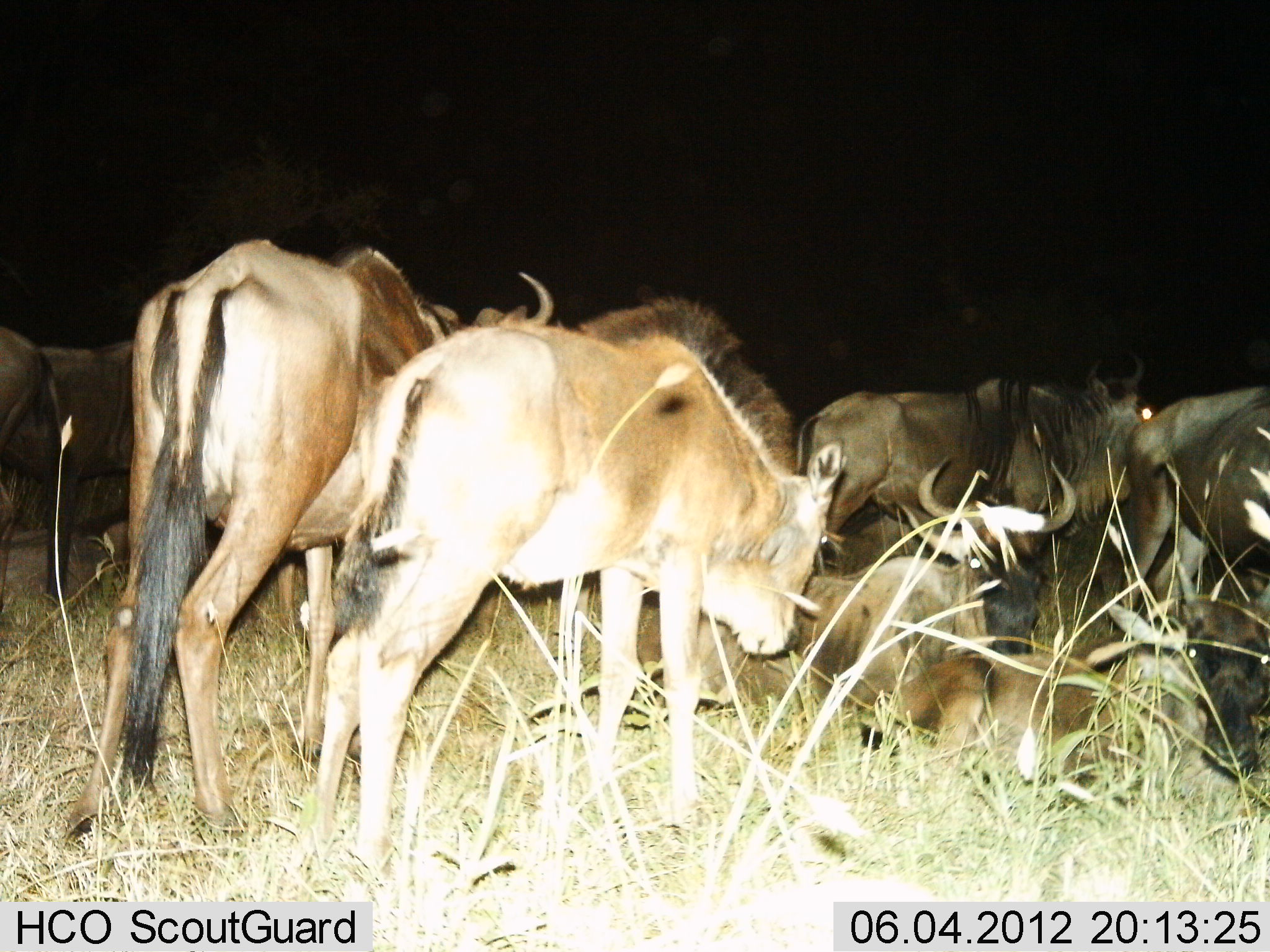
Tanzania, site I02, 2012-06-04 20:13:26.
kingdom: Animalia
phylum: Chordata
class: Mammalia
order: Artiodactyla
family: Bovidae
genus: Connochaetes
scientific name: Connochaetes taurinus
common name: blue wildebeest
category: wildebeest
Wildebeest (blue wildebeest) (Connochaetes taurinus), count 9. Behavior (volunteer vote fractions): standing 80%, resting 100%, moving 20%, interacting 20%. Young present (vote fraction): 50%. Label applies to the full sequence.